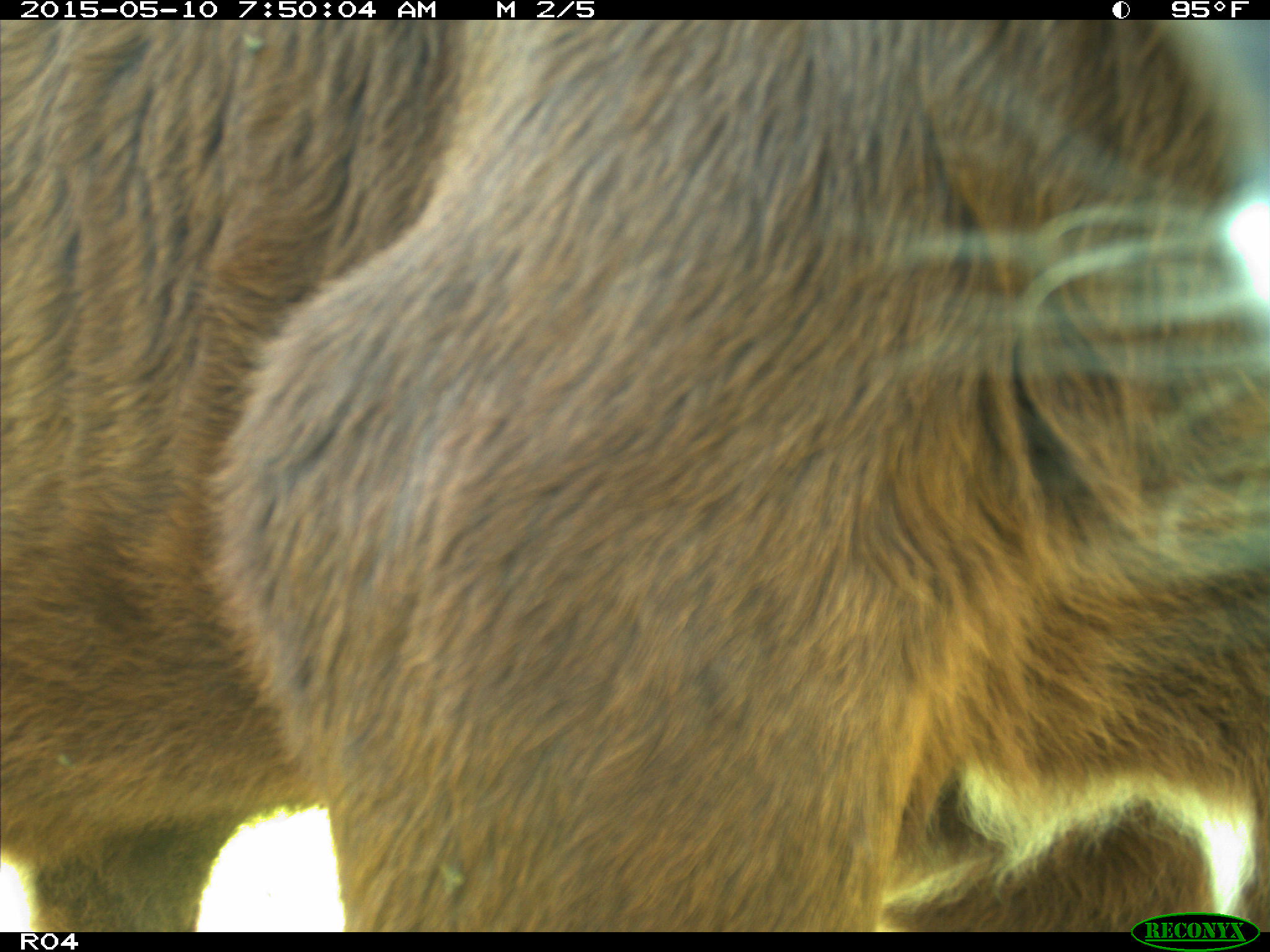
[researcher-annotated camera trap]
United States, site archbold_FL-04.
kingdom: Animalia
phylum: Chordata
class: Mammalia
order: Artiodactyla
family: Bovidae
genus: Bos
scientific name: Bos taurus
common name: domestic cow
Bos taurus (domestic cow).